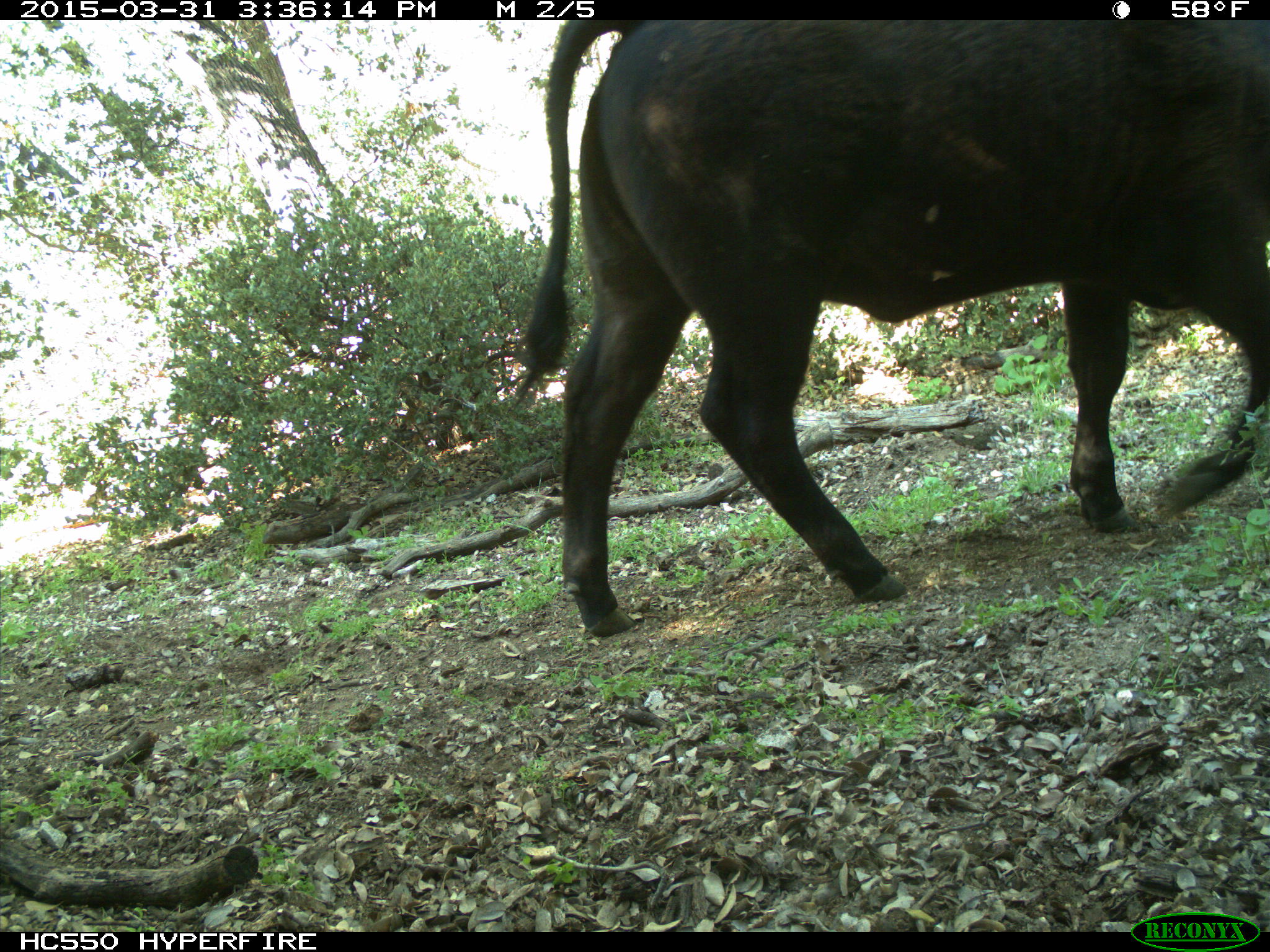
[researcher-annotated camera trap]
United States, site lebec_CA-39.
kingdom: Animalia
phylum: Chordata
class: Mammalia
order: Artiodactyla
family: Bovidae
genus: Bos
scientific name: Bos taurus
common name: domestic cow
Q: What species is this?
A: Bos taurus (domestic cow).